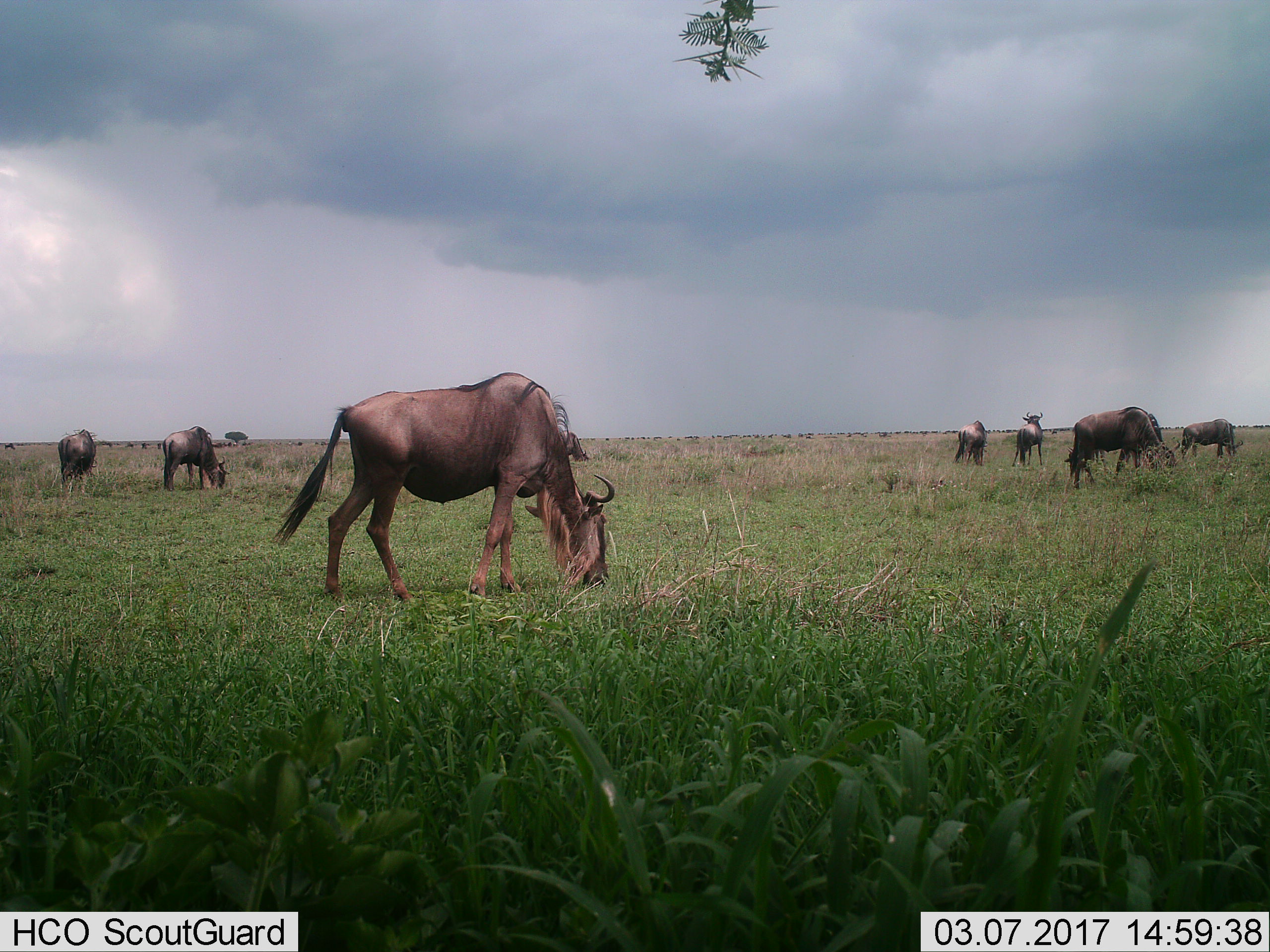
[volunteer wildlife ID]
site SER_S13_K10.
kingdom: Animalia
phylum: Chordata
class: Mammalia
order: Artiodactyla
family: Bovidae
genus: Connochaetes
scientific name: Connochaetes taurinus taurinus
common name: blue wildebeest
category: wildebeestblue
Wildebeestblue (blue wildebeest) (Connochaetes taurinus taurinus), count 8. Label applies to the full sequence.